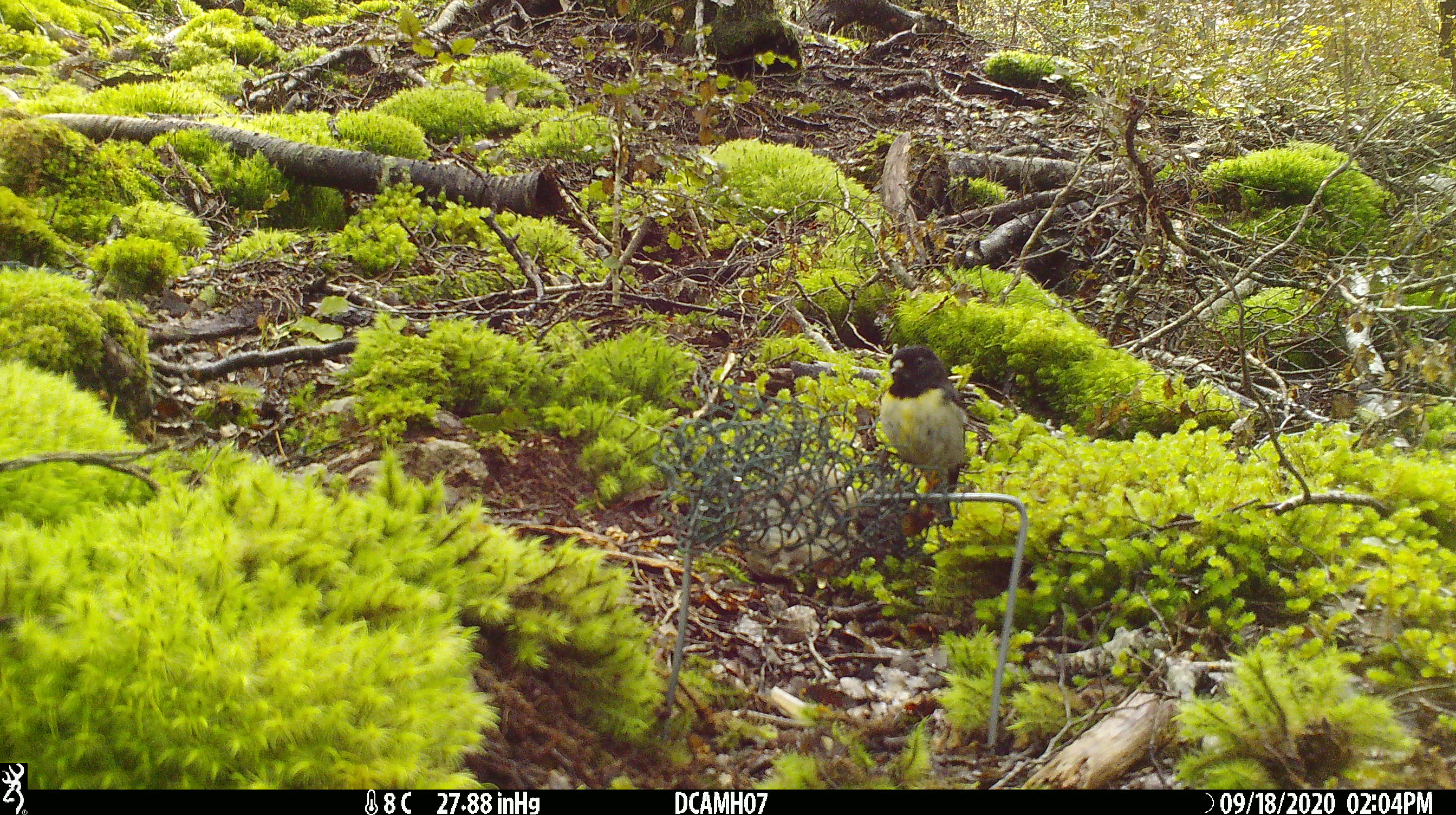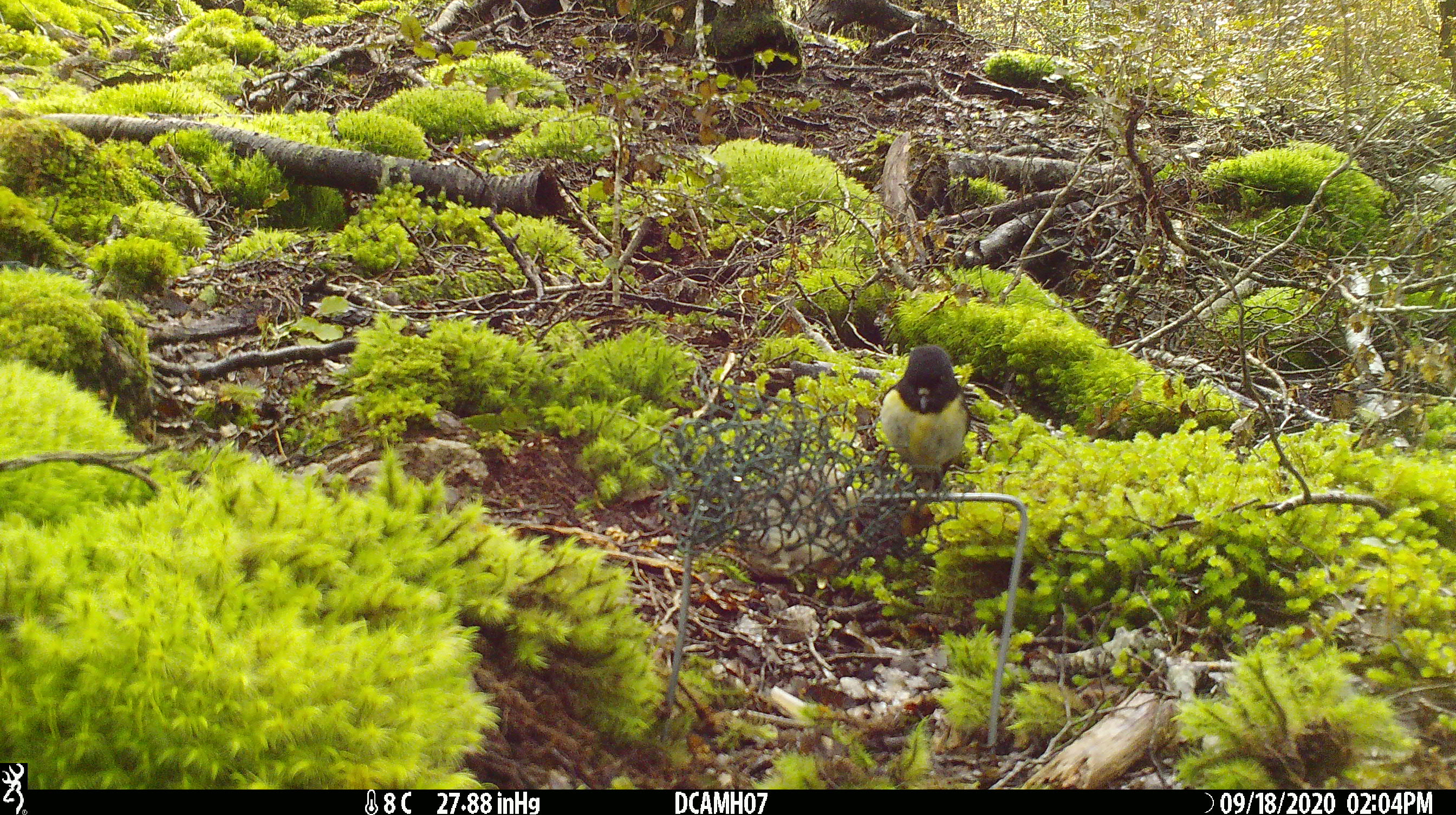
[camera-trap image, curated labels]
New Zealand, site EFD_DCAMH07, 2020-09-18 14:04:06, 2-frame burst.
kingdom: Animalia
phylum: Chordata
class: Aves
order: Passeriformes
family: Petroicidae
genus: Petroica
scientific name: Petroica macrocephala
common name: tomtit